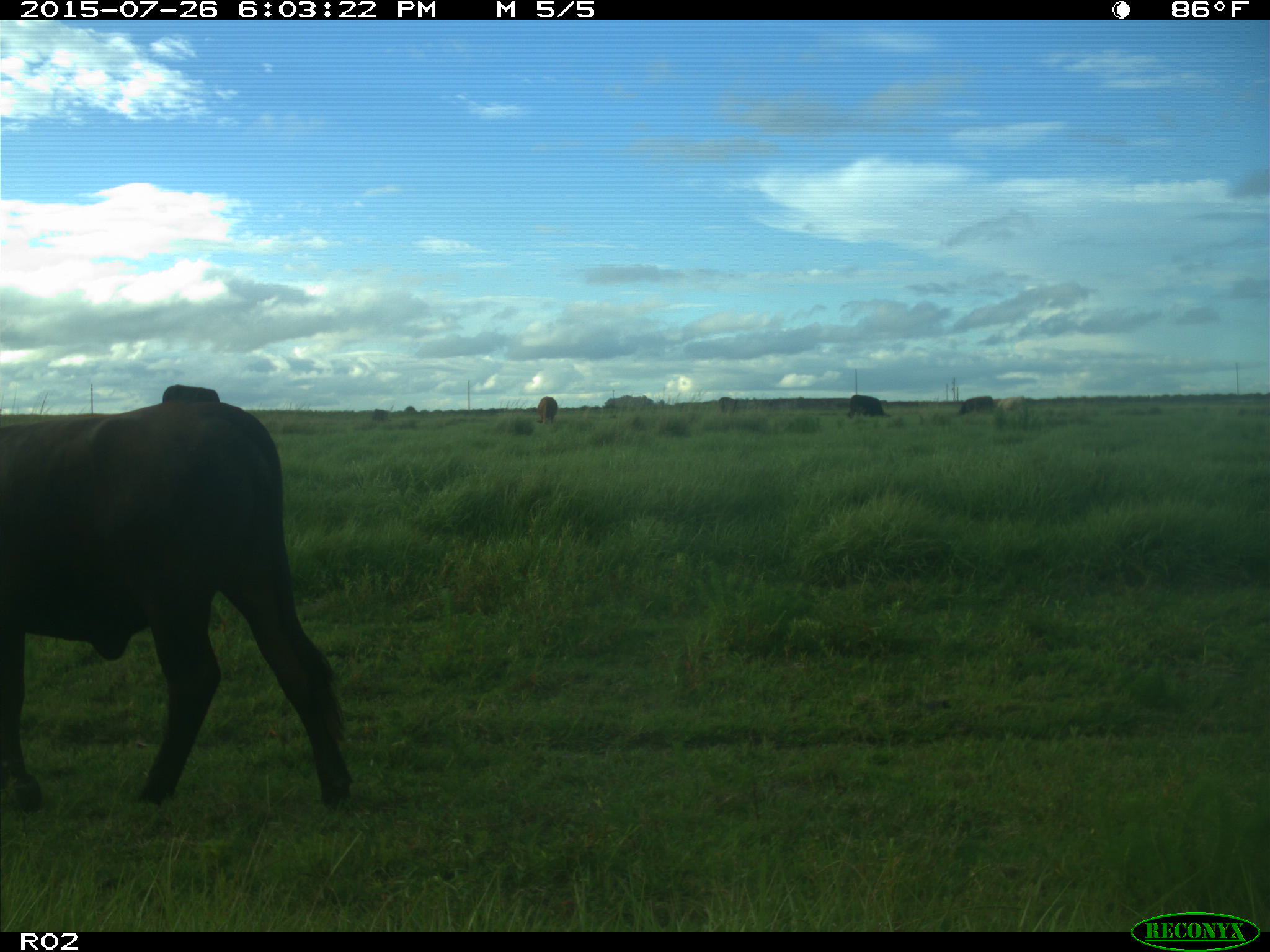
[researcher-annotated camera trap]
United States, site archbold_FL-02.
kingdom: Animalia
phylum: Chordata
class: Mammalia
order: Artiodactyla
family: Bovidae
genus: Bos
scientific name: Bos taurus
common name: domestic cow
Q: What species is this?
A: Bos taurus (domestic cow).